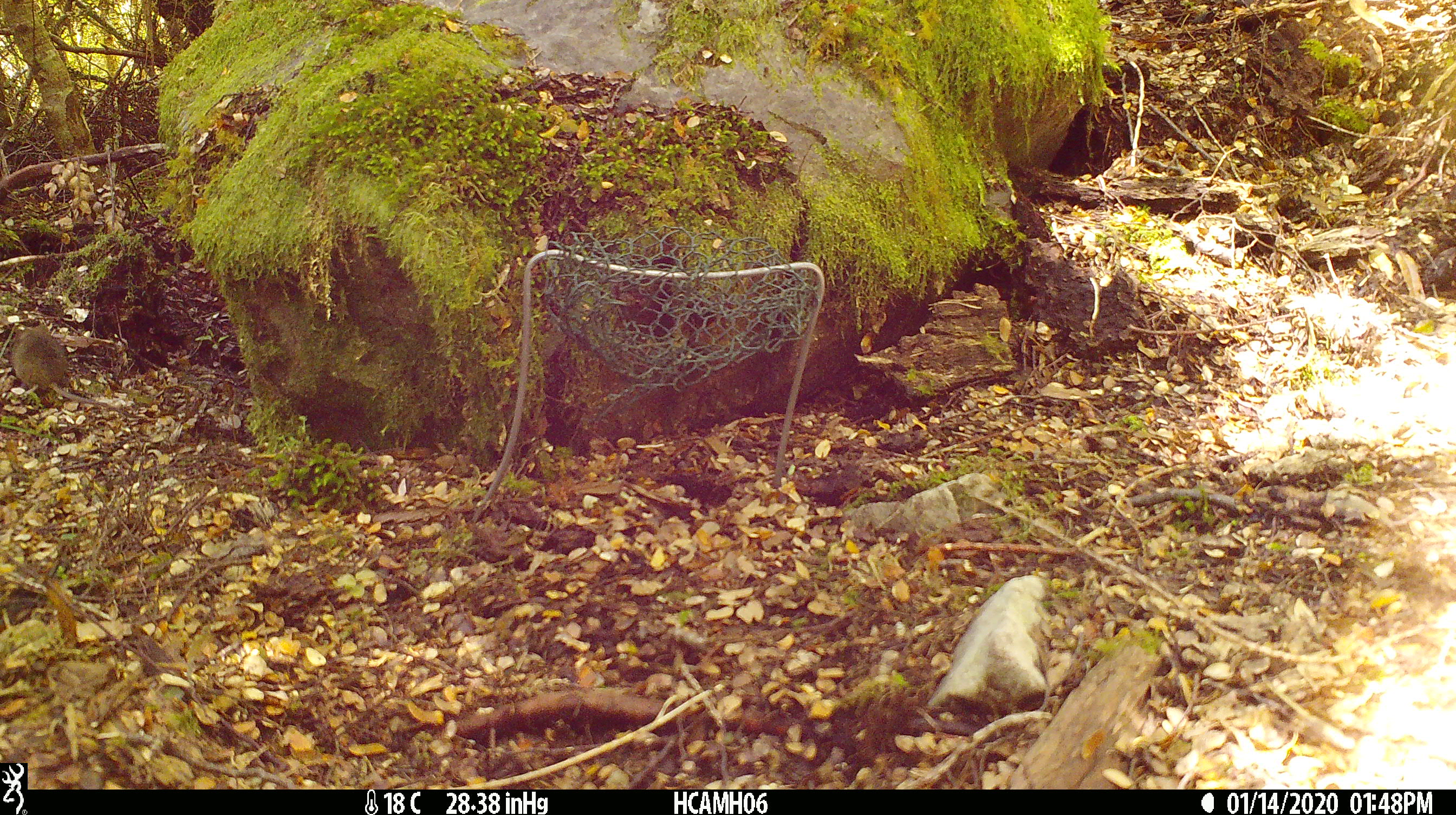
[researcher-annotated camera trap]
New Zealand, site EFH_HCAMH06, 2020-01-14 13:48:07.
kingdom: Animalia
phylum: Chordata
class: Mammalia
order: Rodentia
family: Muridae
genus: Mus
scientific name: Mus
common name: mouse